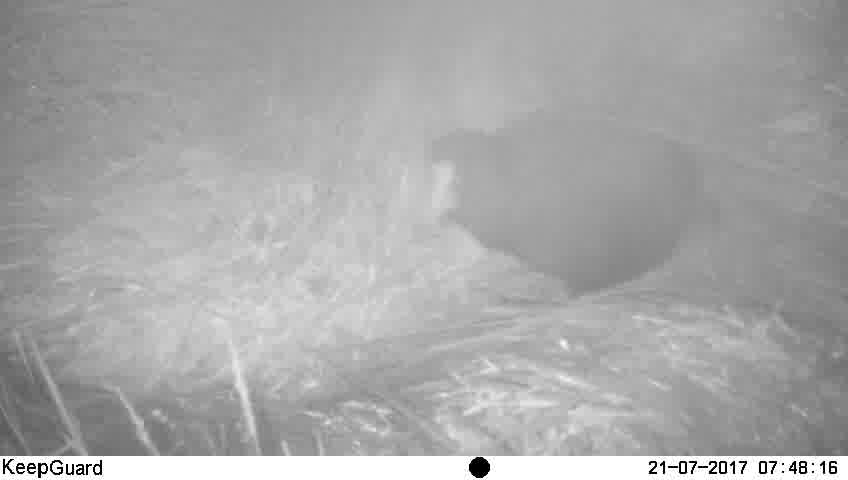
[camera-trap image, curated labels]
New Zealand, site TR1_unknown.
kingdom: Animalia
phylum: Chordata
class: Aves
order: Gruiformes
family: Rallidae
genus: Porphyrio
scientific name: Porphyrio mantelli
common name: takahe